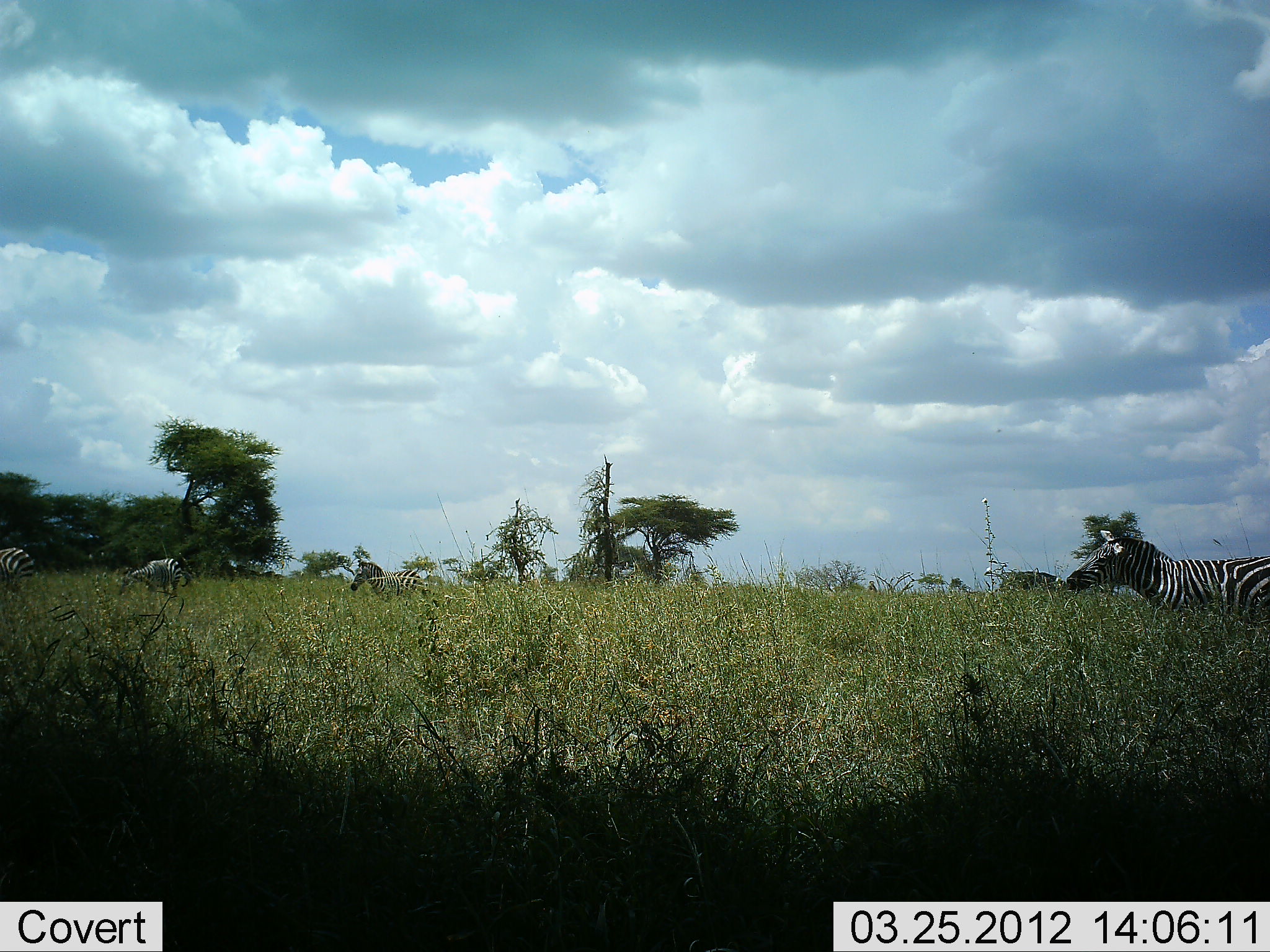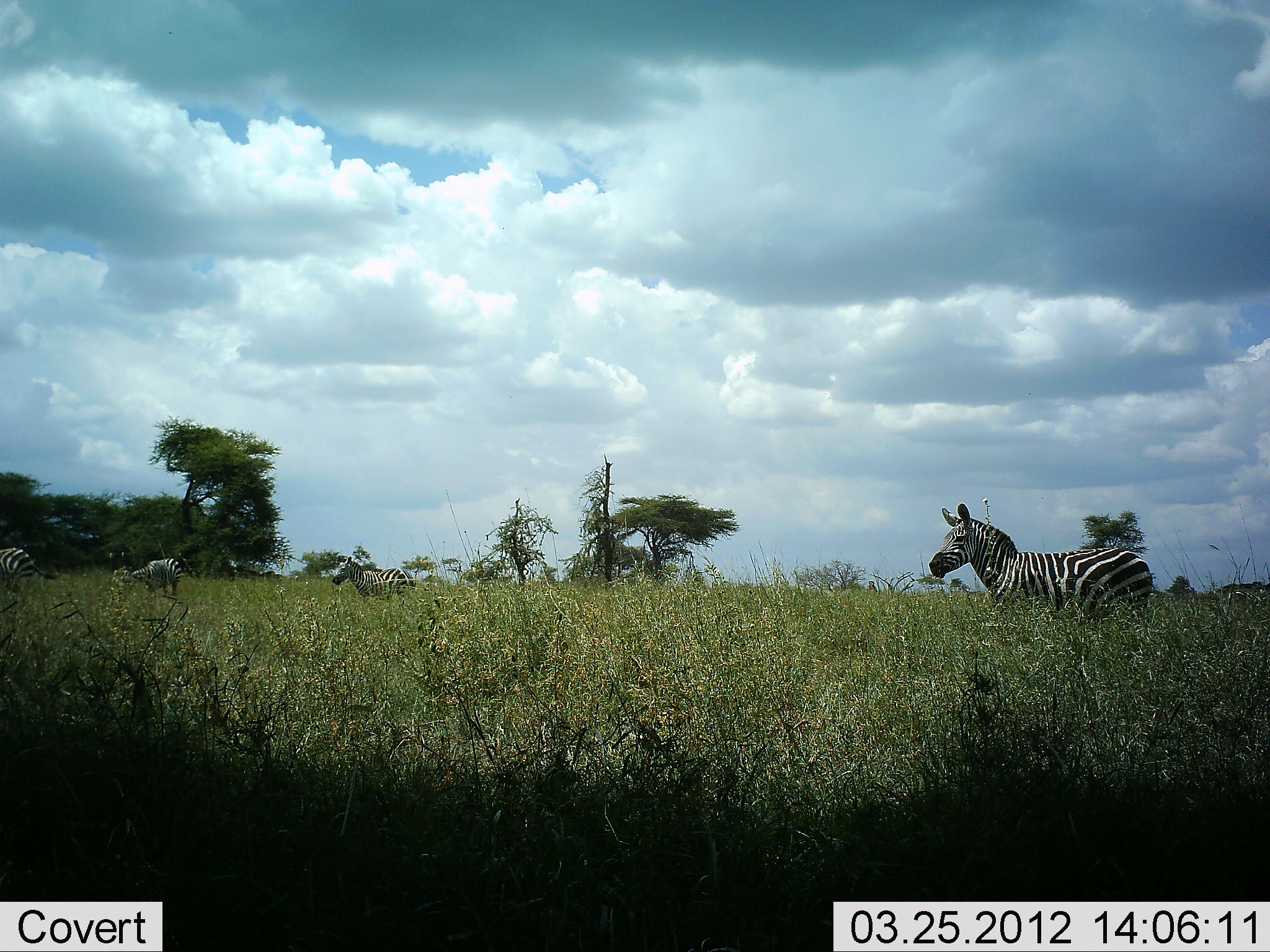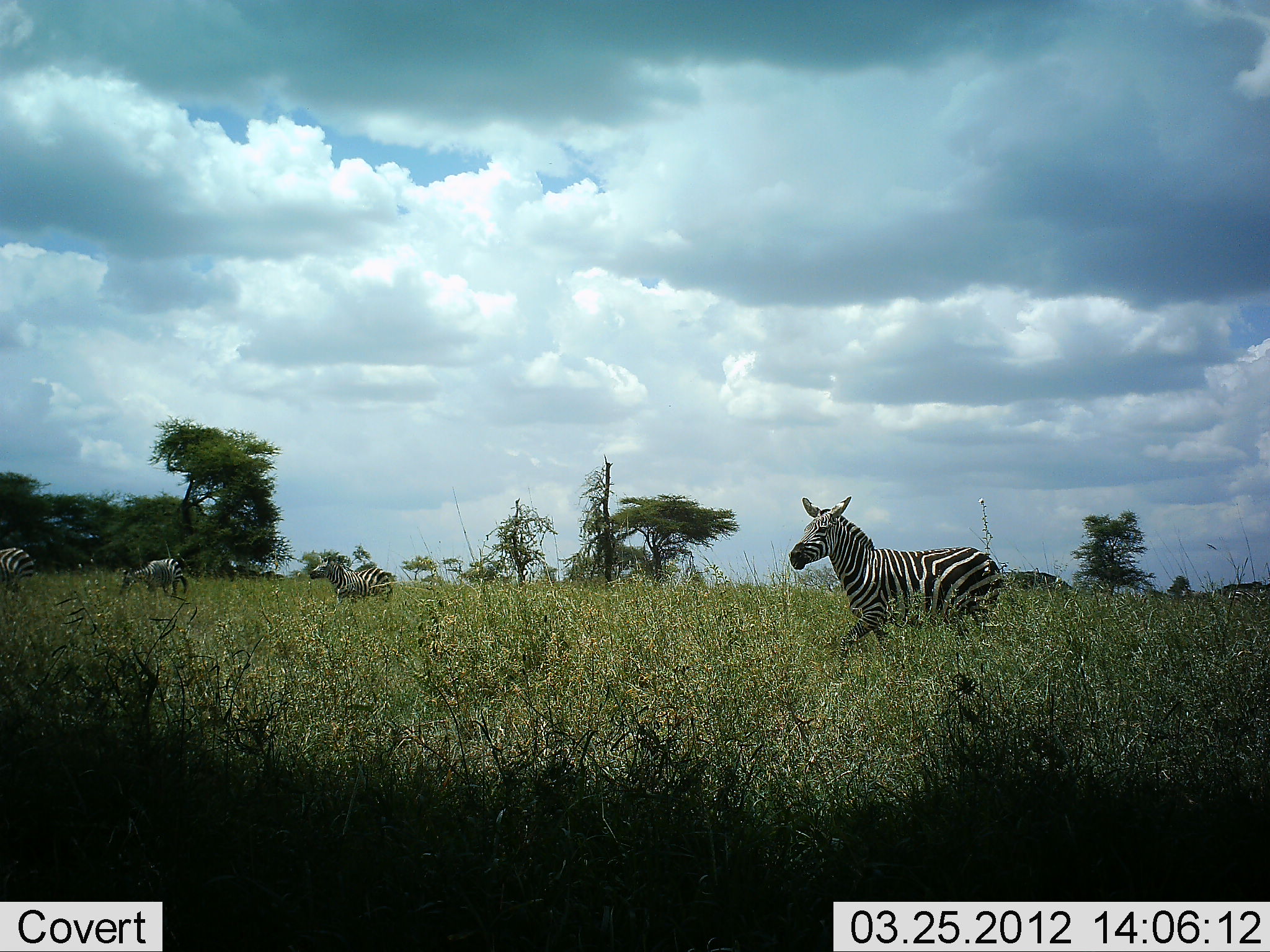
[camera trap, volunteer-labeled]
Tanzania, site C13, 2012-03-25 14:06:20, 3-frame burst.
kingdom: Animalia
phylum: Chordata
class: Mammalia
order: Perissodactyla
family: Equidae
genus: Equus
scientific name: Equus quagga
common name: plains zebra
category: zebra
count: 4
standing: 76%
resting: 0%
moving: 76%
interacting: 0%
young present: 0%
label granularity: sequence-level